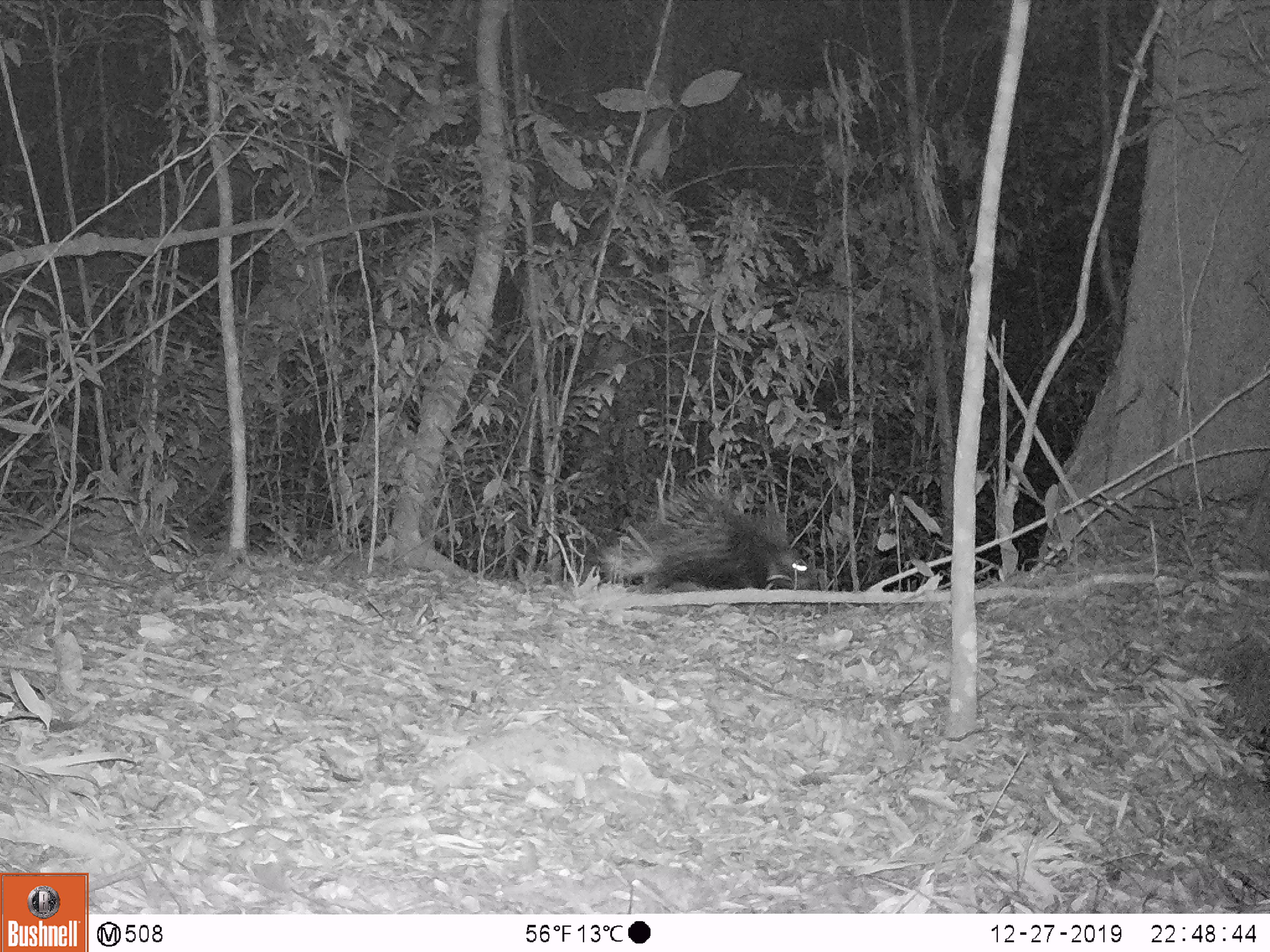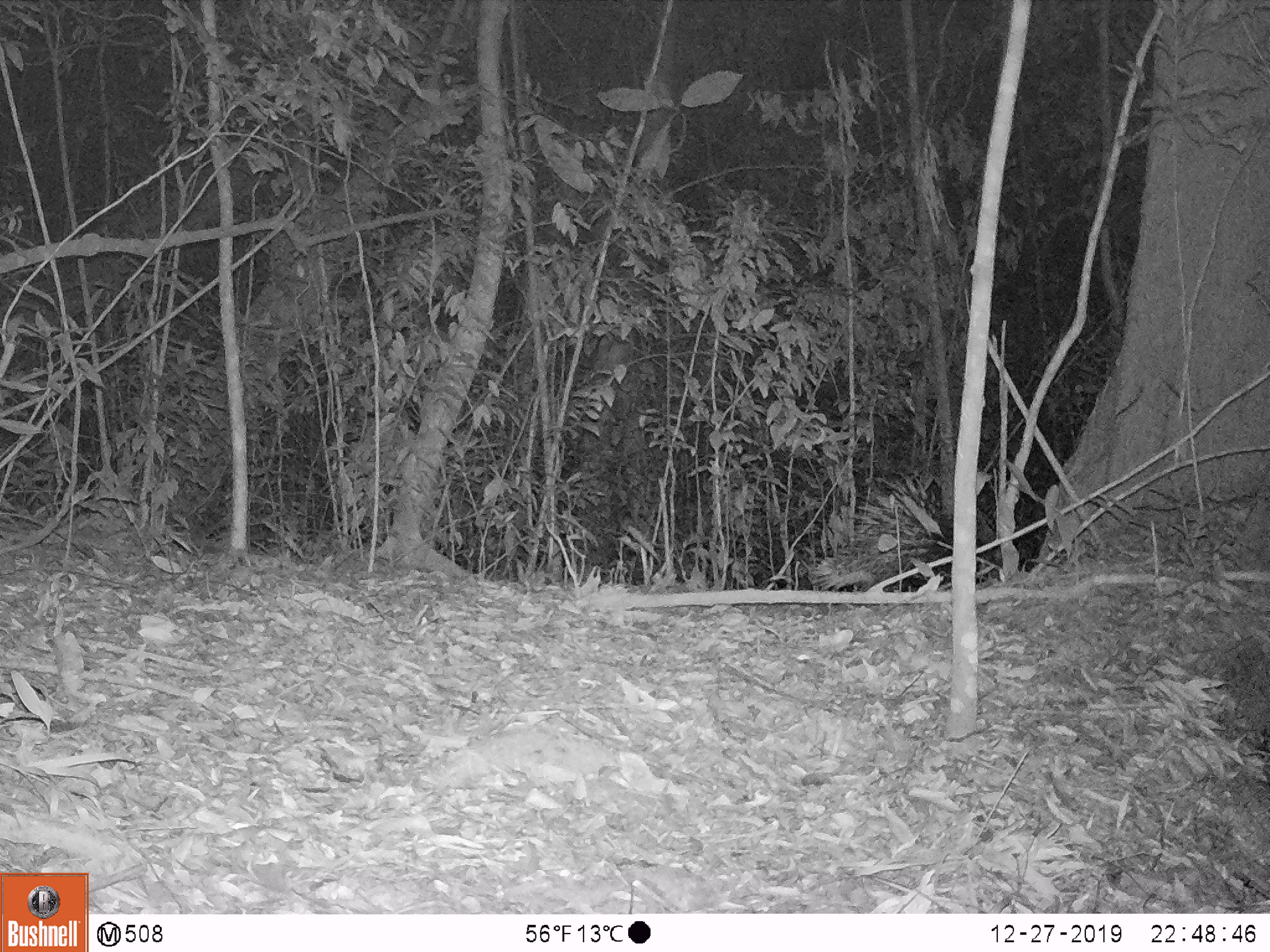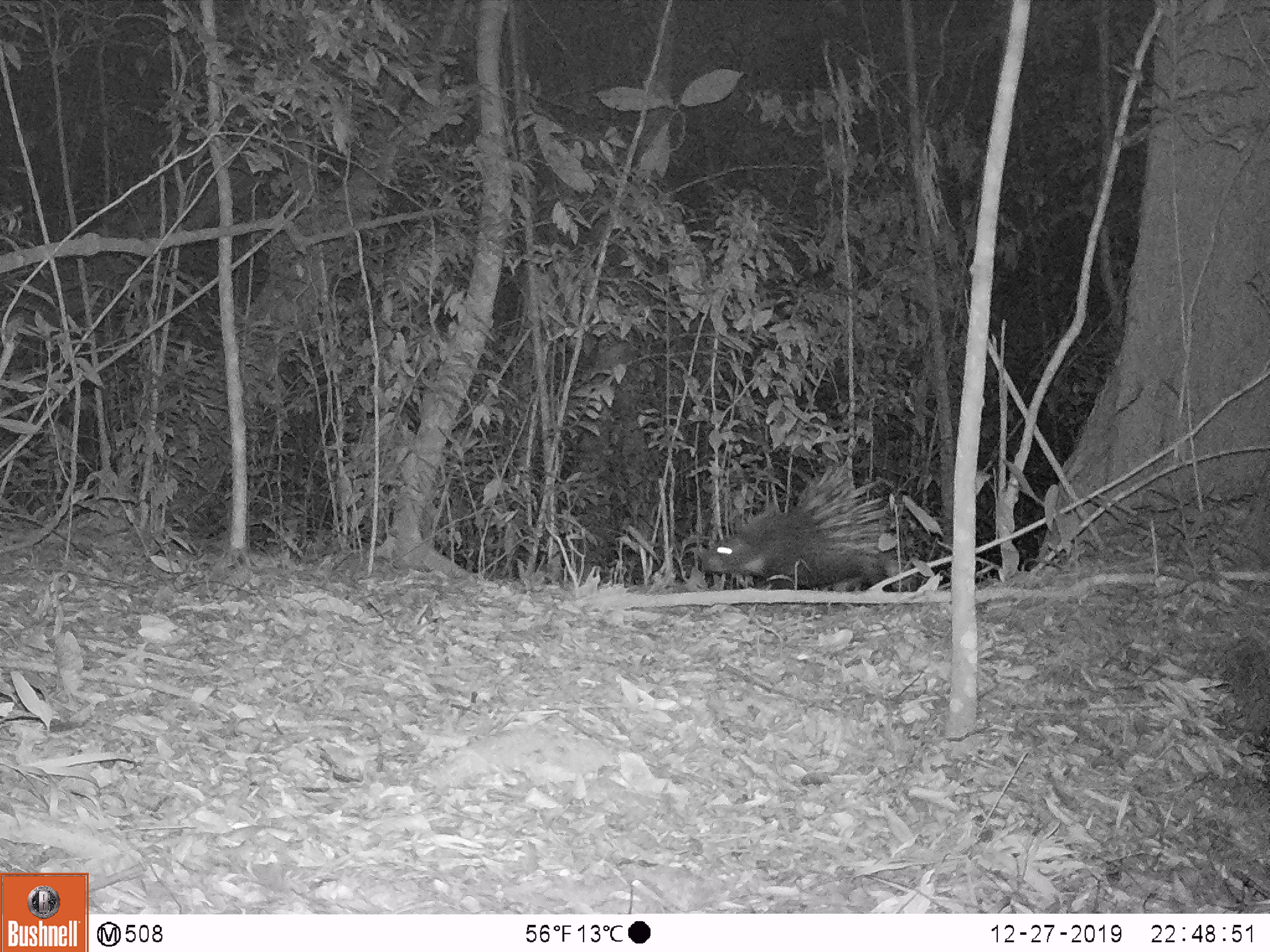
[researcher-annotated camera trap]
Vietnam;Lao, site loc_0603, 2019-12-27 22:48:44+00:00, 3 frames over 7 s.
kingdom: Animalia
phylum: Chordata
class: Mammalia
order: Rodentia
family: Hystricidae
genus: Hystrix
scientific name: Hystrix brachyura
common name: malayan porcupine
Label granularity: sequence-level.